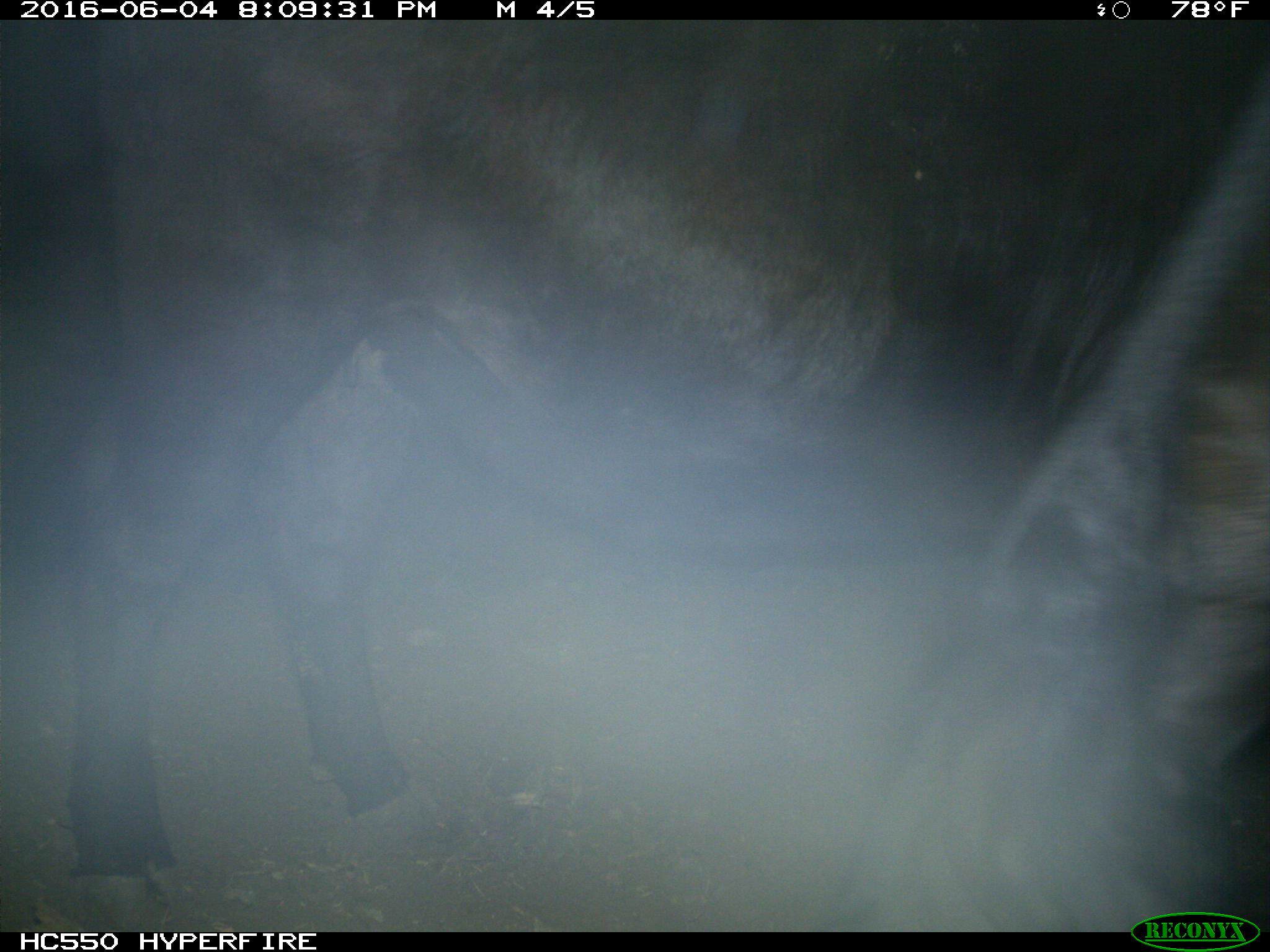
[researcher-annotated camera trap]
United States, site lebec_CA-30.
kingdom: Animalia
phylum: Chordata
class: Mammalia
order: Artiodactyla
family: Bovidae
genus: Bos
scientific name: Bos taurus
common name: domestic cow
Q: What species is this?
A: Bos taurus (domestic cow).